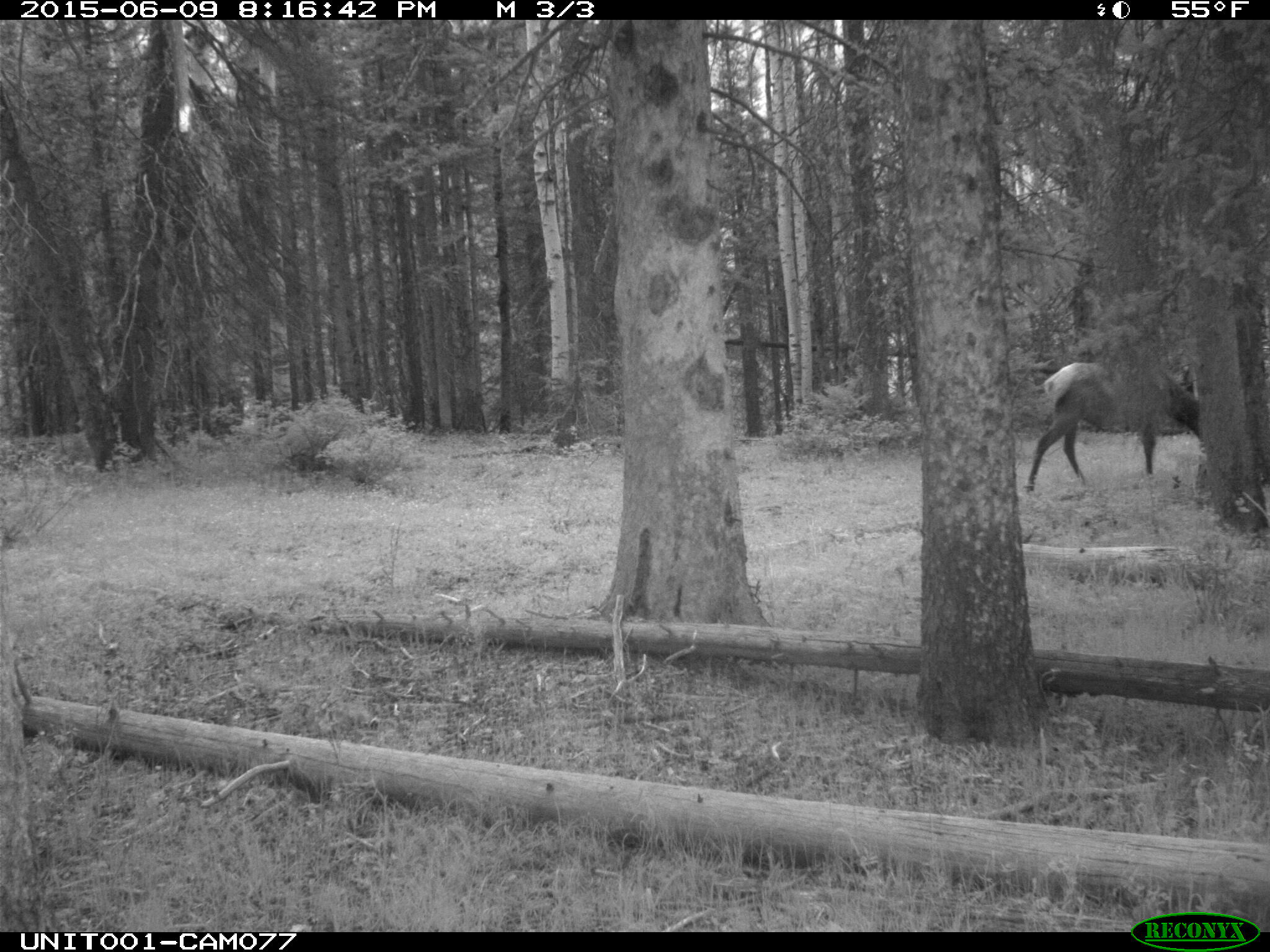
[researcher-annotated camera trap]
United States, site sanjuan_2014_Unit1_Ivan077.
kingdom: Animalia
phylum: Chordata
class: Mammalia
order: Artiodactyla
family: Cervidae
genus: Cervus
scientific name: Cervus elaphus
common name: red deer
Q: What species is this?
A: Cervus elaphus (red deer).